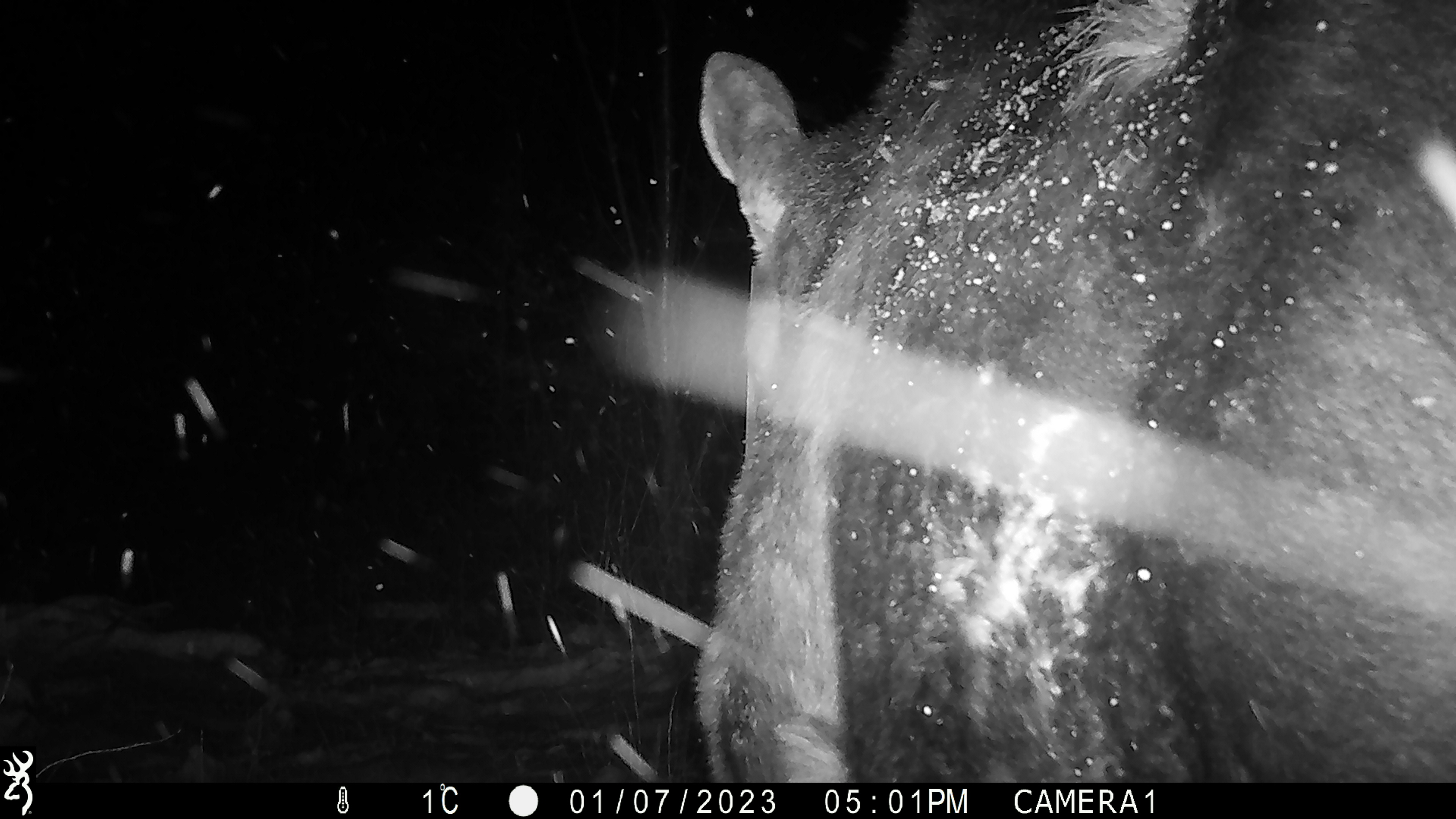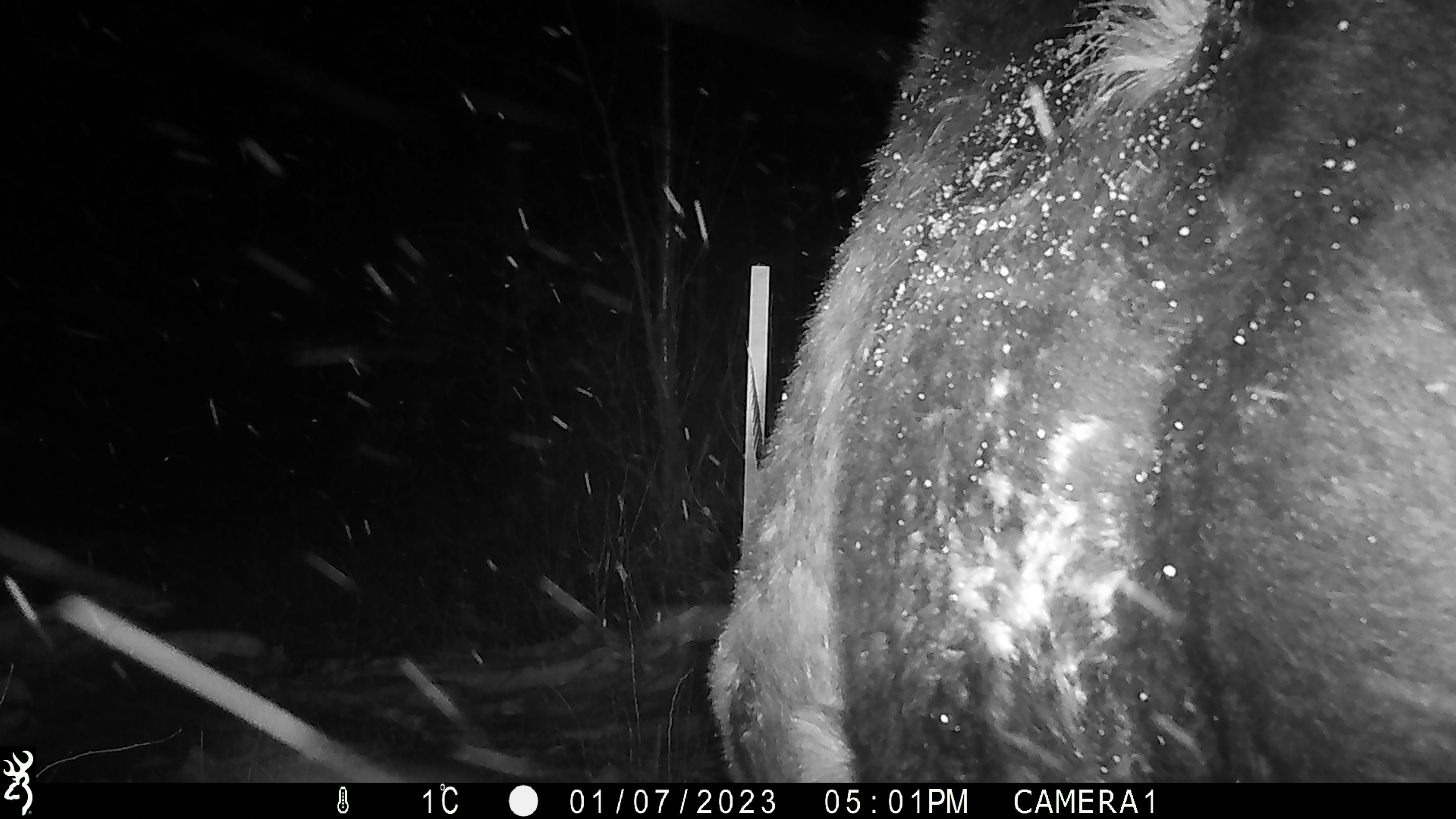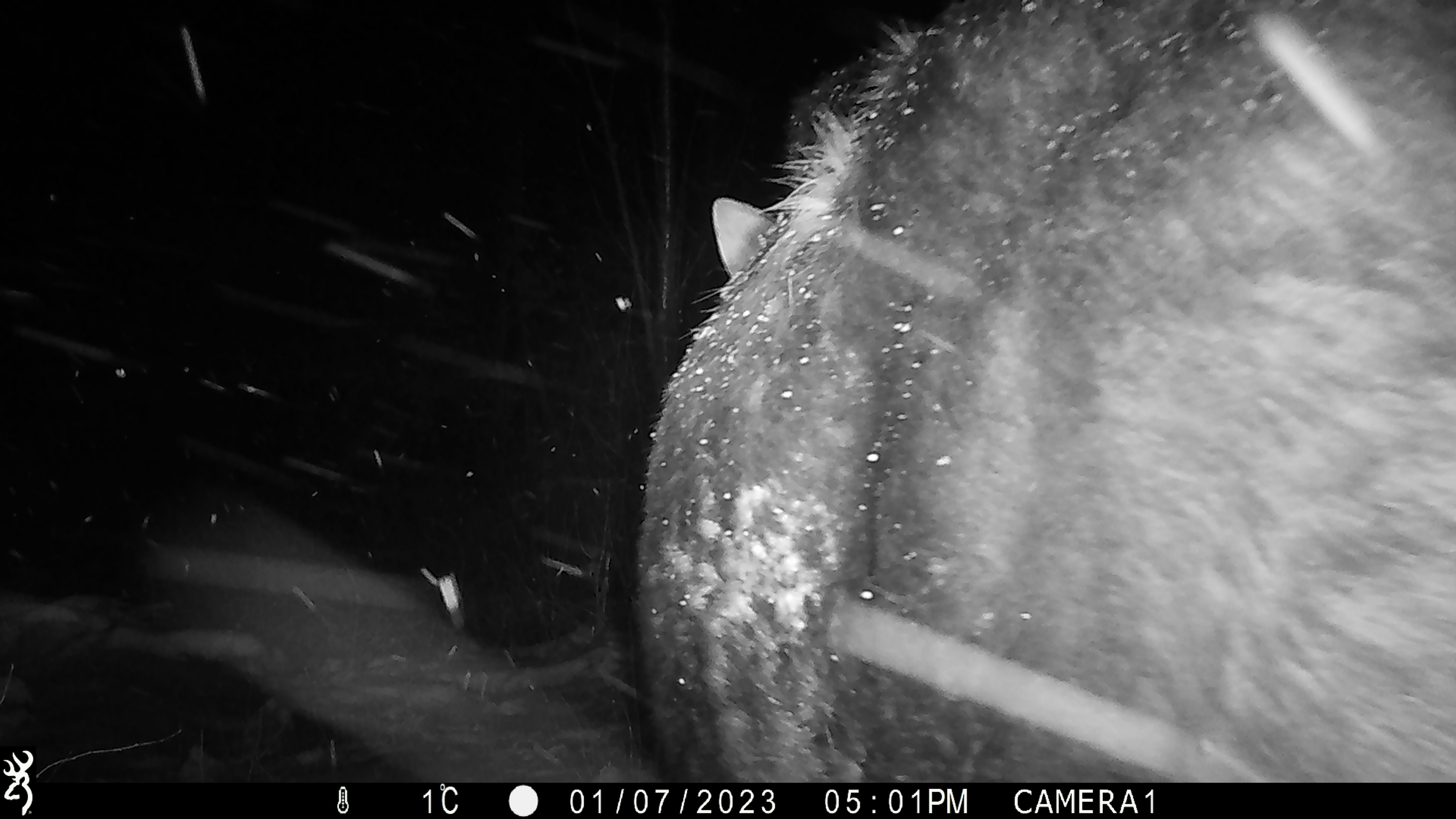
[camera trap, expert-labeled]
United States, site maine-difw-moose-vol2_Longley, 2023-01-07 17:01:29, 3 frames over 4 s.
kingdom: Animalia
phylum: Chordata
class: Mammalia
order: Artiodactyla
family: Cervidae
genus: Alces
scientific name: Alces alces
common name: moose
Moose (Alces alces).